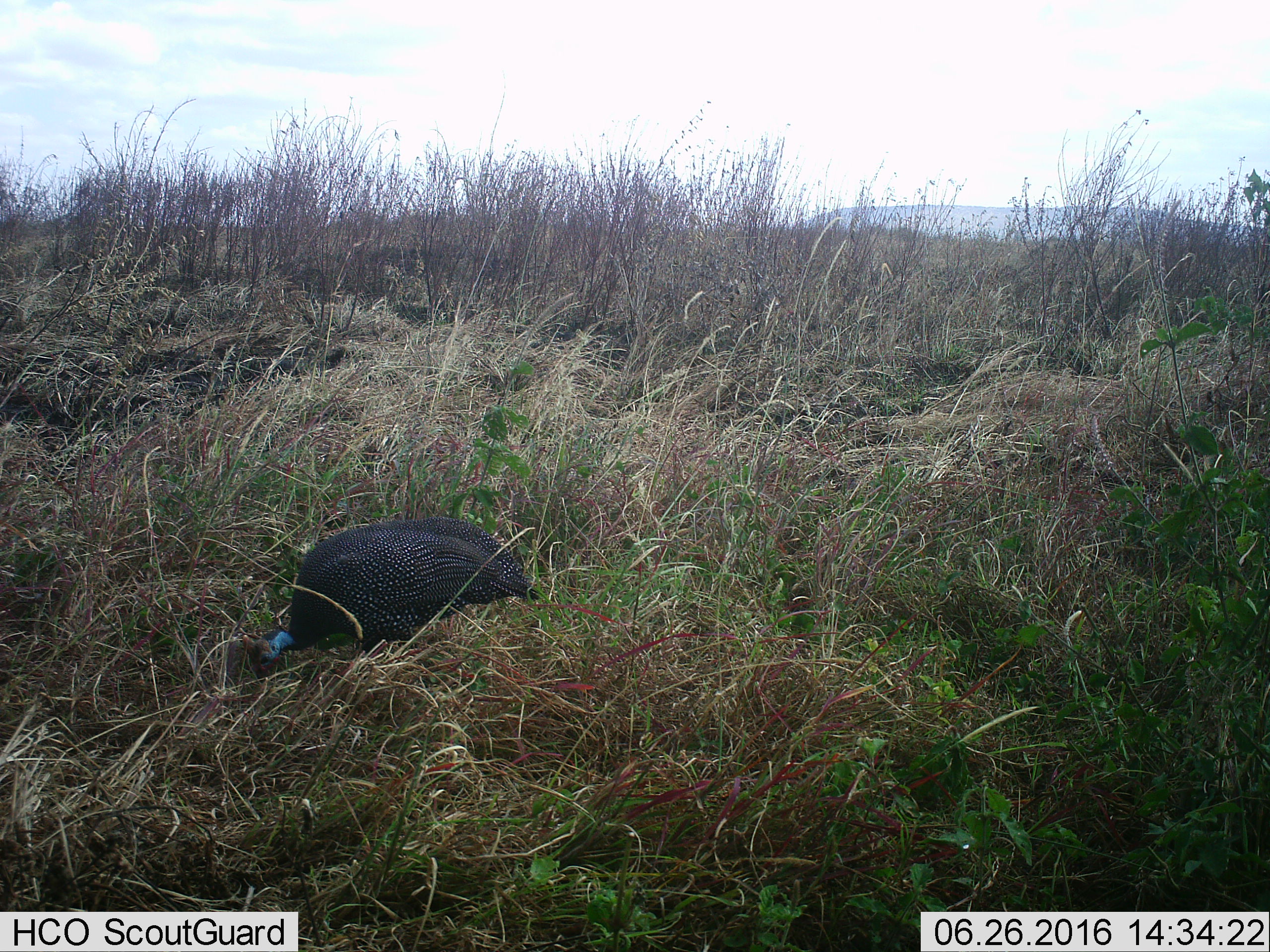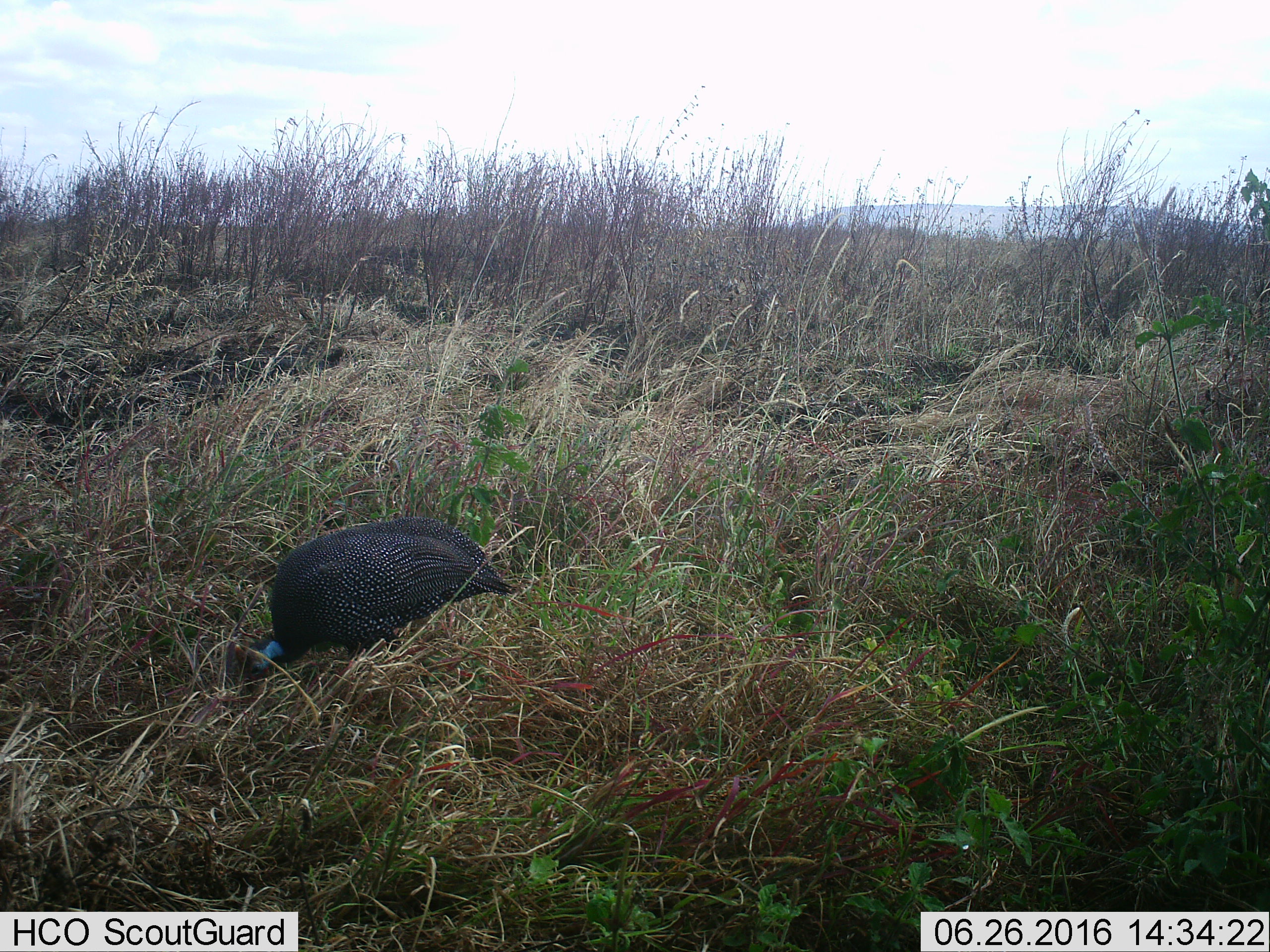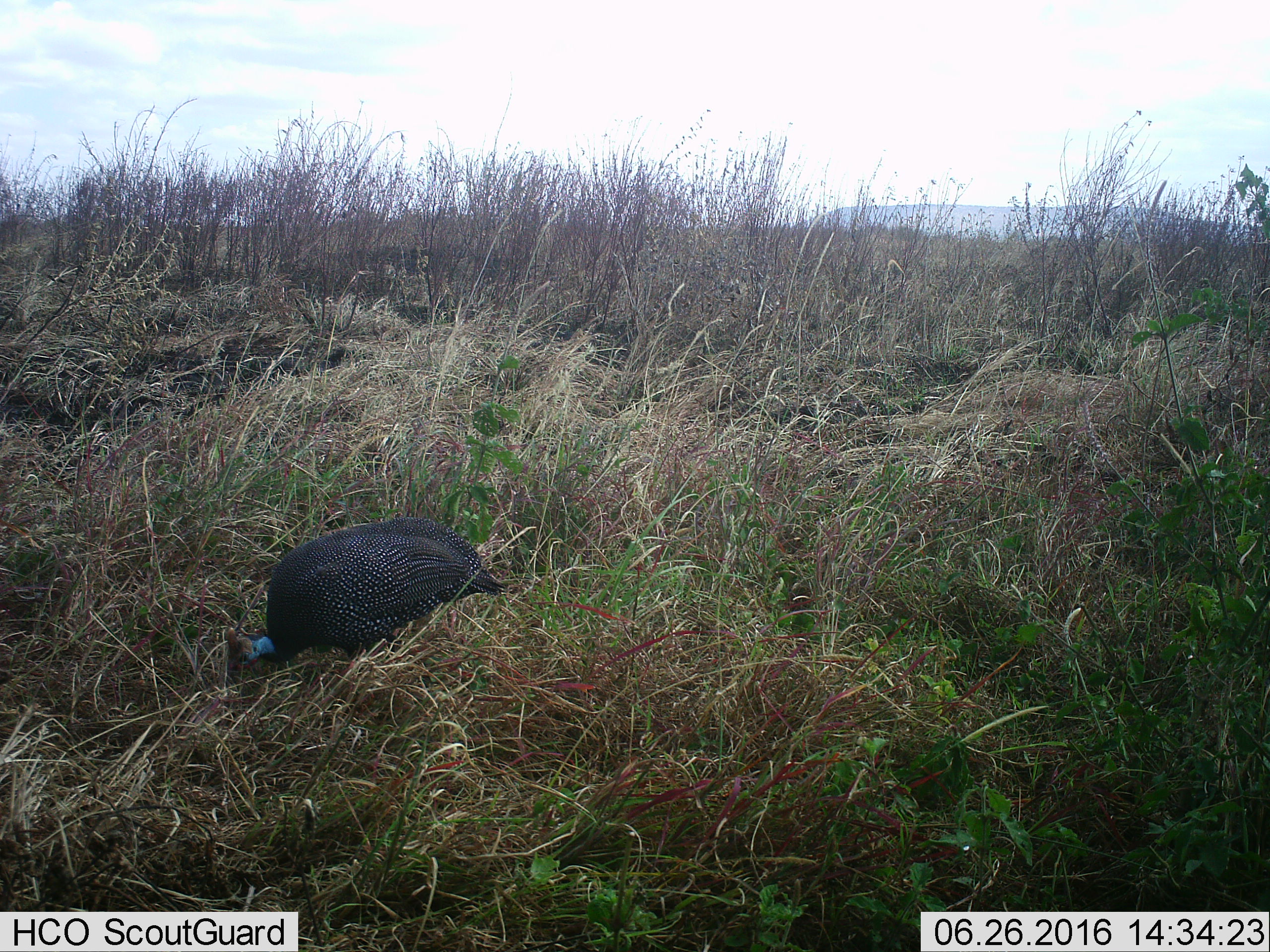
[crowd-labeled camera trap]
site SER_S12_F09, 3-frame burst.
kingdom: Animalia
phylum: Chordata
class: Aves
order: Galliformes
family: Numididae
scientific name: Numididae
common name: guineafowl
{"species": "guineafowl (Numididae)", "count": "1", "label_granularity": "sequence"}